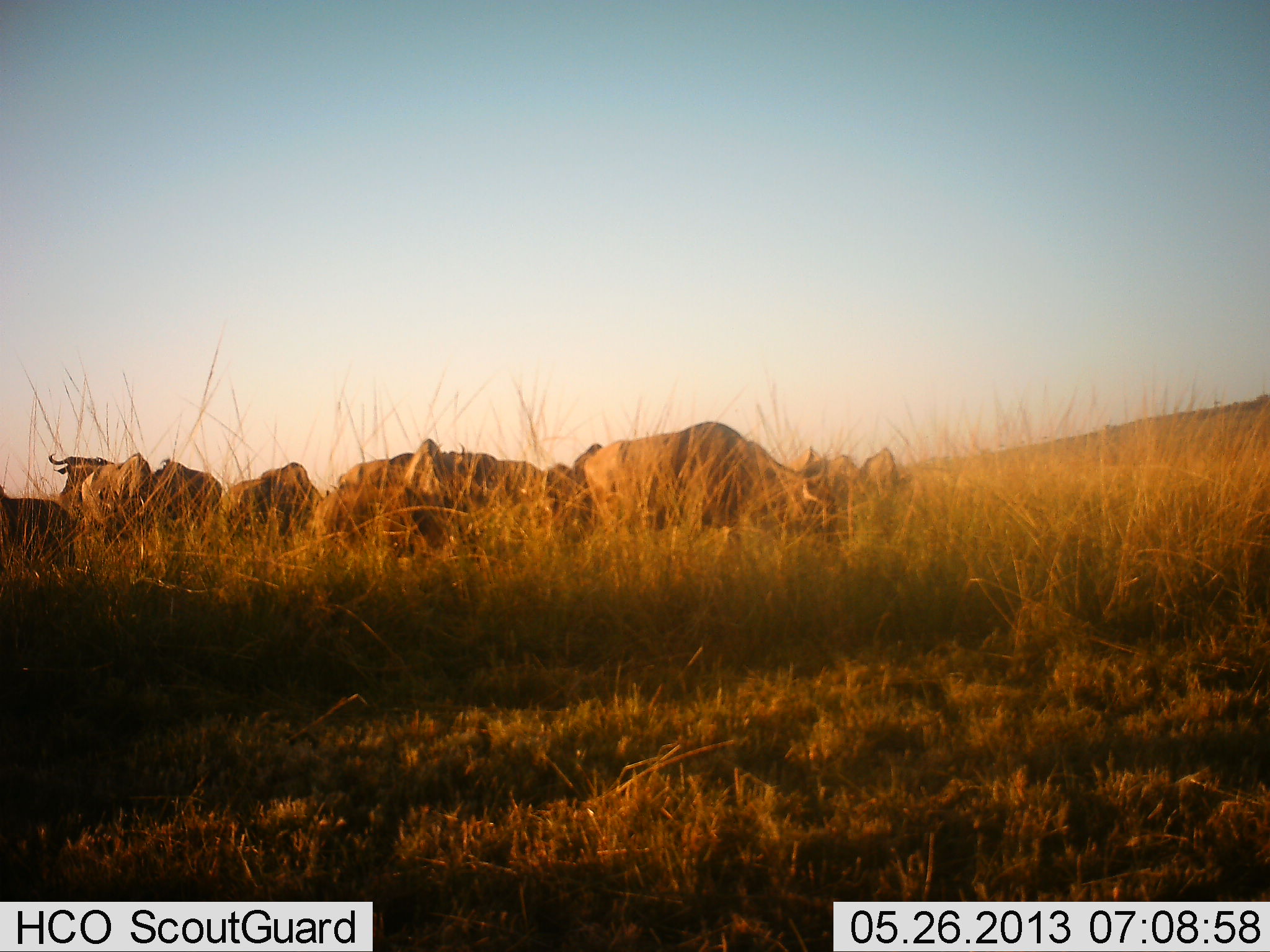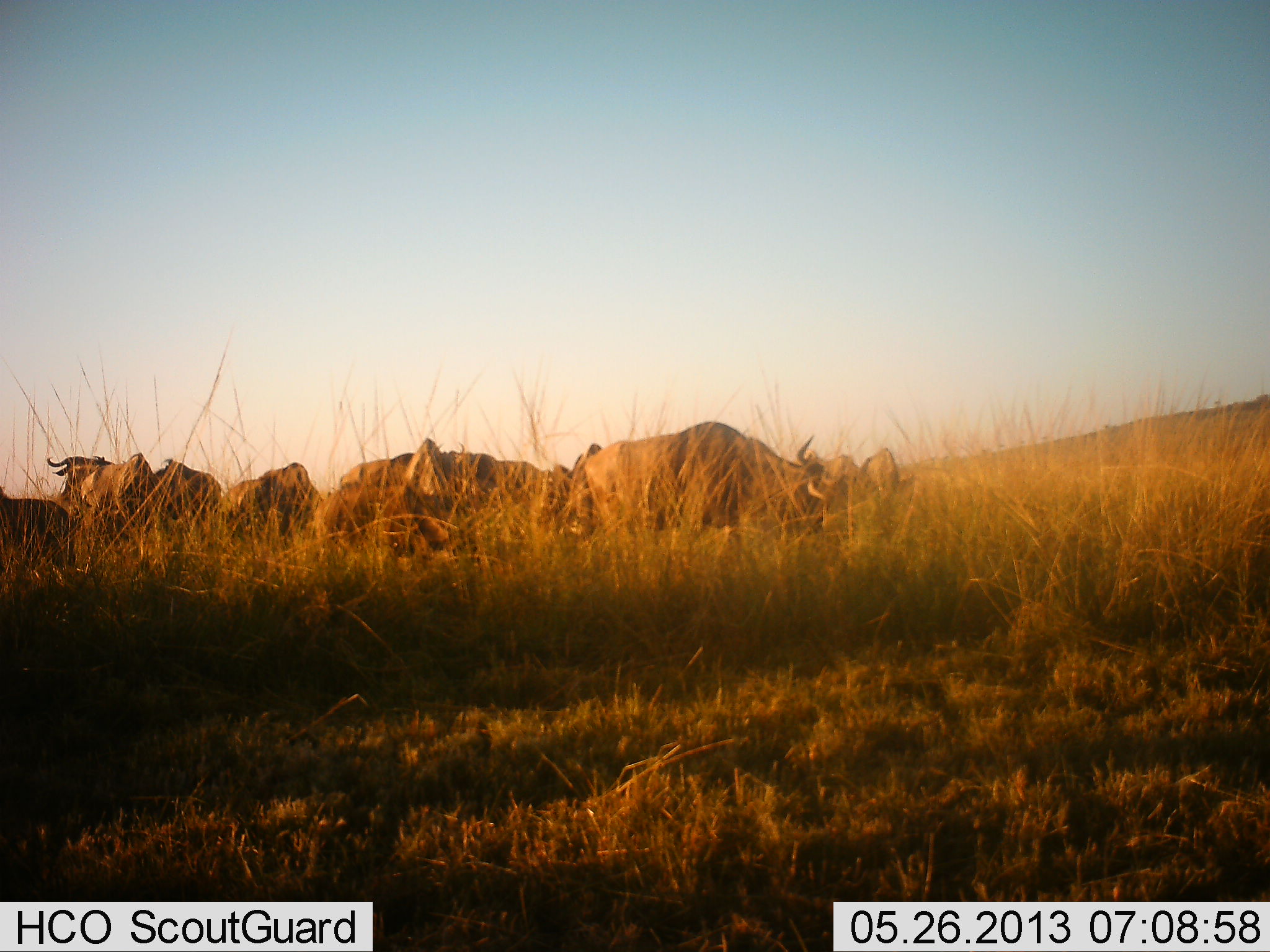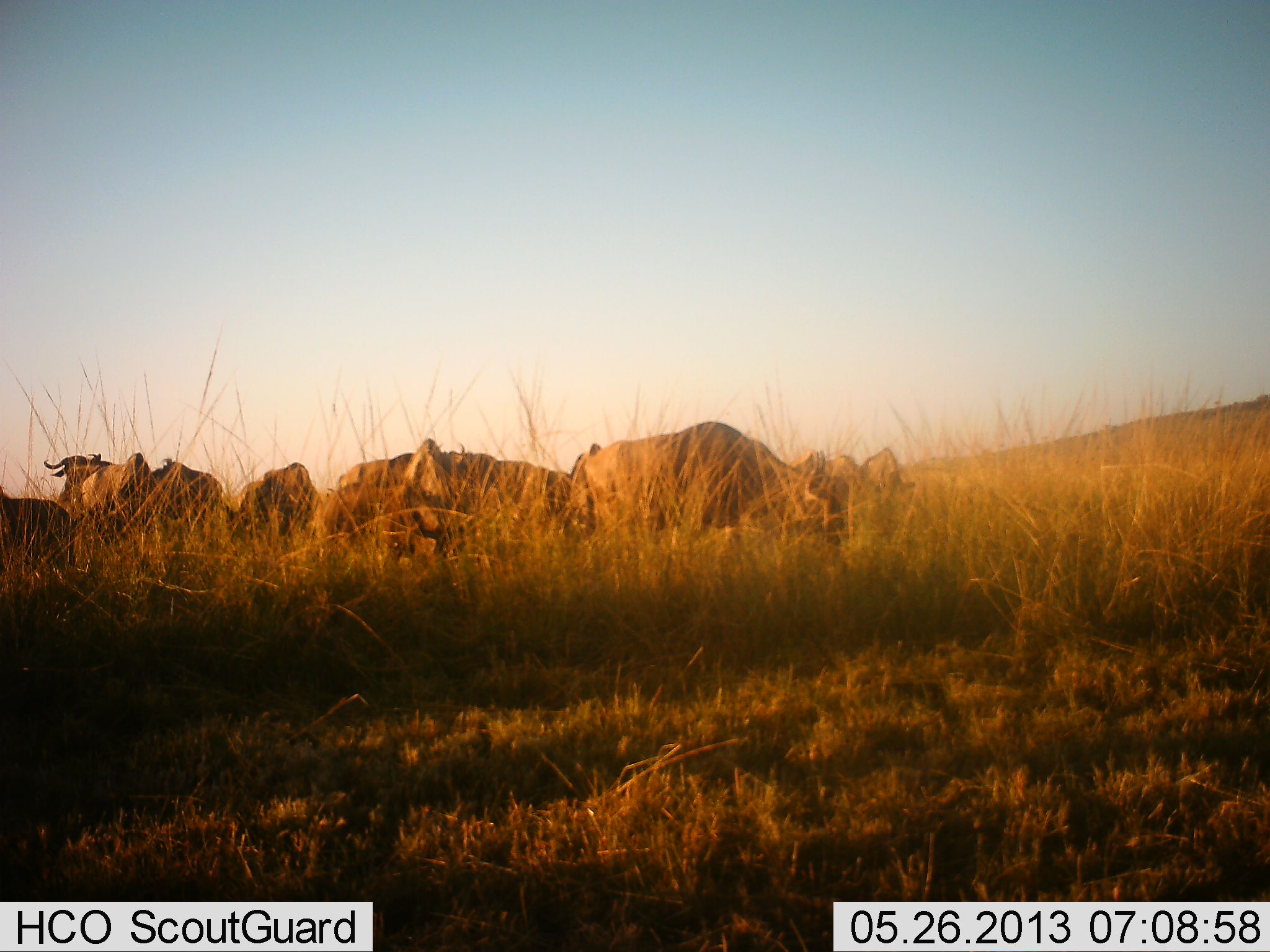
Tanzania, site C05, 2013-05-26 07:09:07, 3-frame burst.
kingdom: Animalia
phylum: Chordata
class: Mammalia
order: Artiodactyla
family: Bovidae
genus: Connochaetes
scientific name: Connochaetes taurinus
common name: blue wildebeest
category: wildebeest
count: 10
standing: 62%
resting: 14%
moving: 0%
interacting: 0%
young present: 10%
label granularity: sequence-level